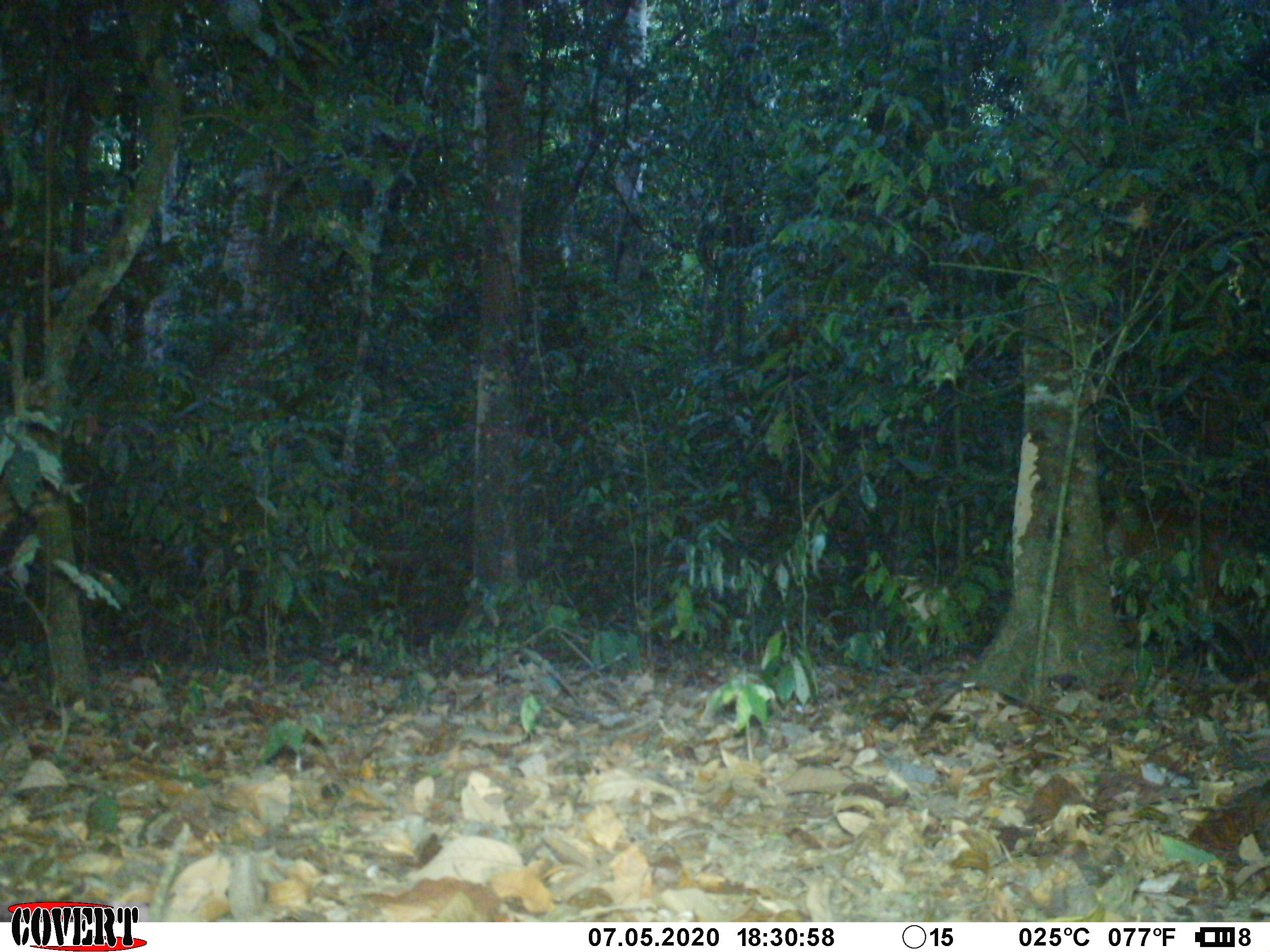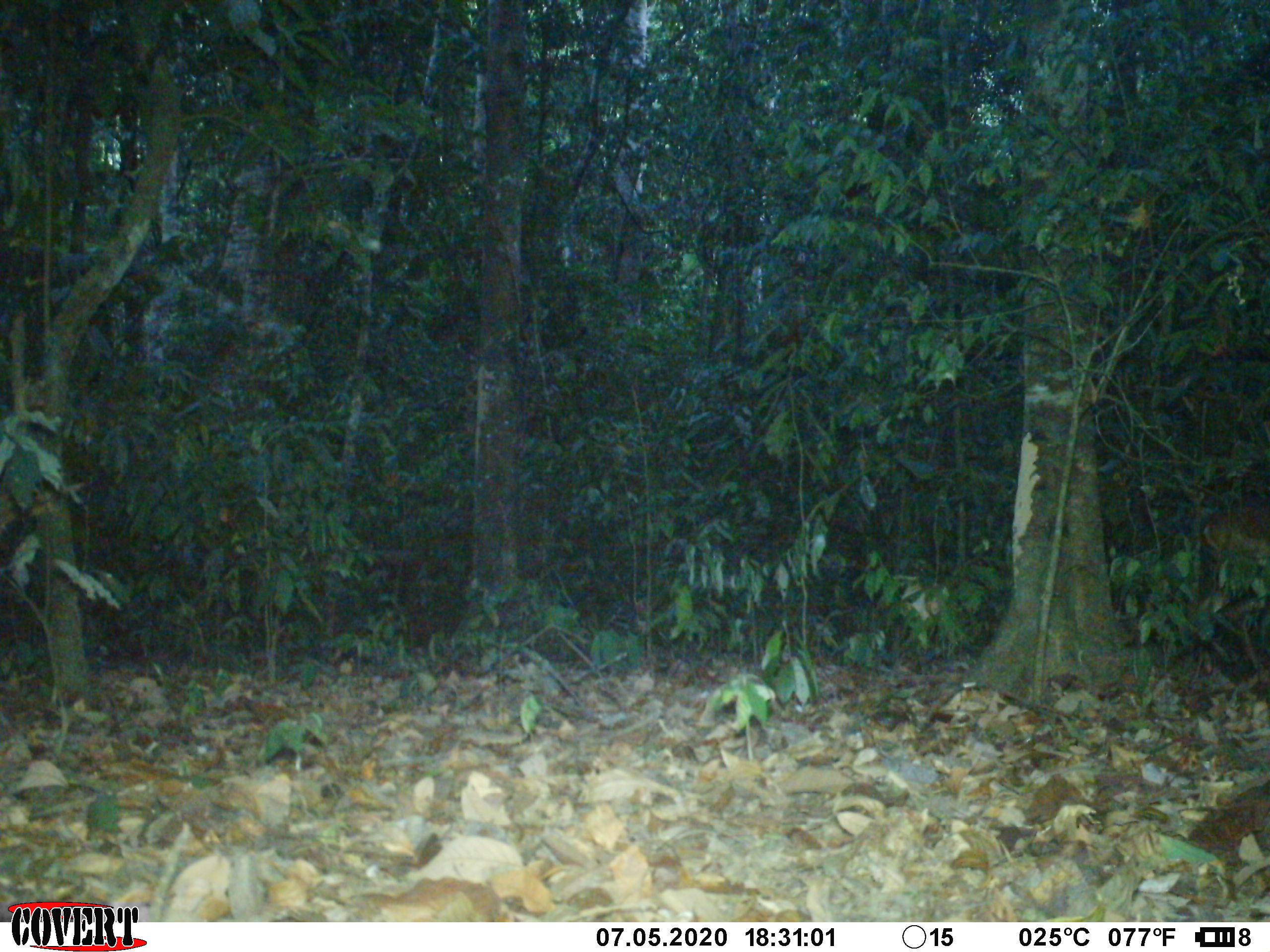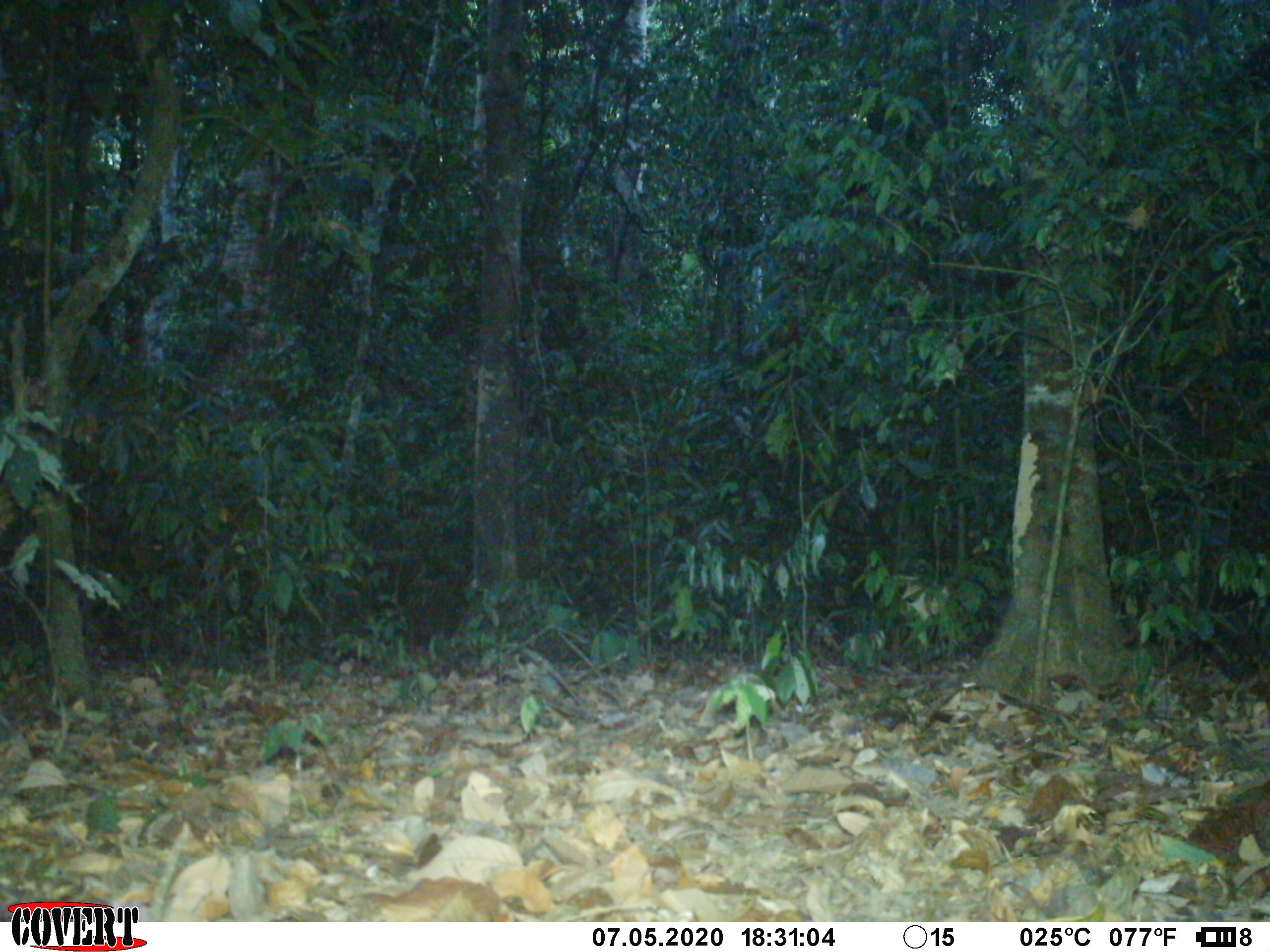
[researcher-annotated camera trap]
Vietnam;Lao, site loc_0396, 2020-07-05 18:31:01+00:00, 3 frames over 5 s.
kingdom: Animalia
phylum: Chordata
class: Mammalia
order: Artiodactyla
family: Cervidae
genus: Muntiacus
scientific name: Muntiacus vuquangensis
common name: large-antlered muntjac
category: large antlered muntjac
Large antlered muntjac (large-antlered muntjac) (Muntiacus vuquangensis). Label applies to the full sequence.